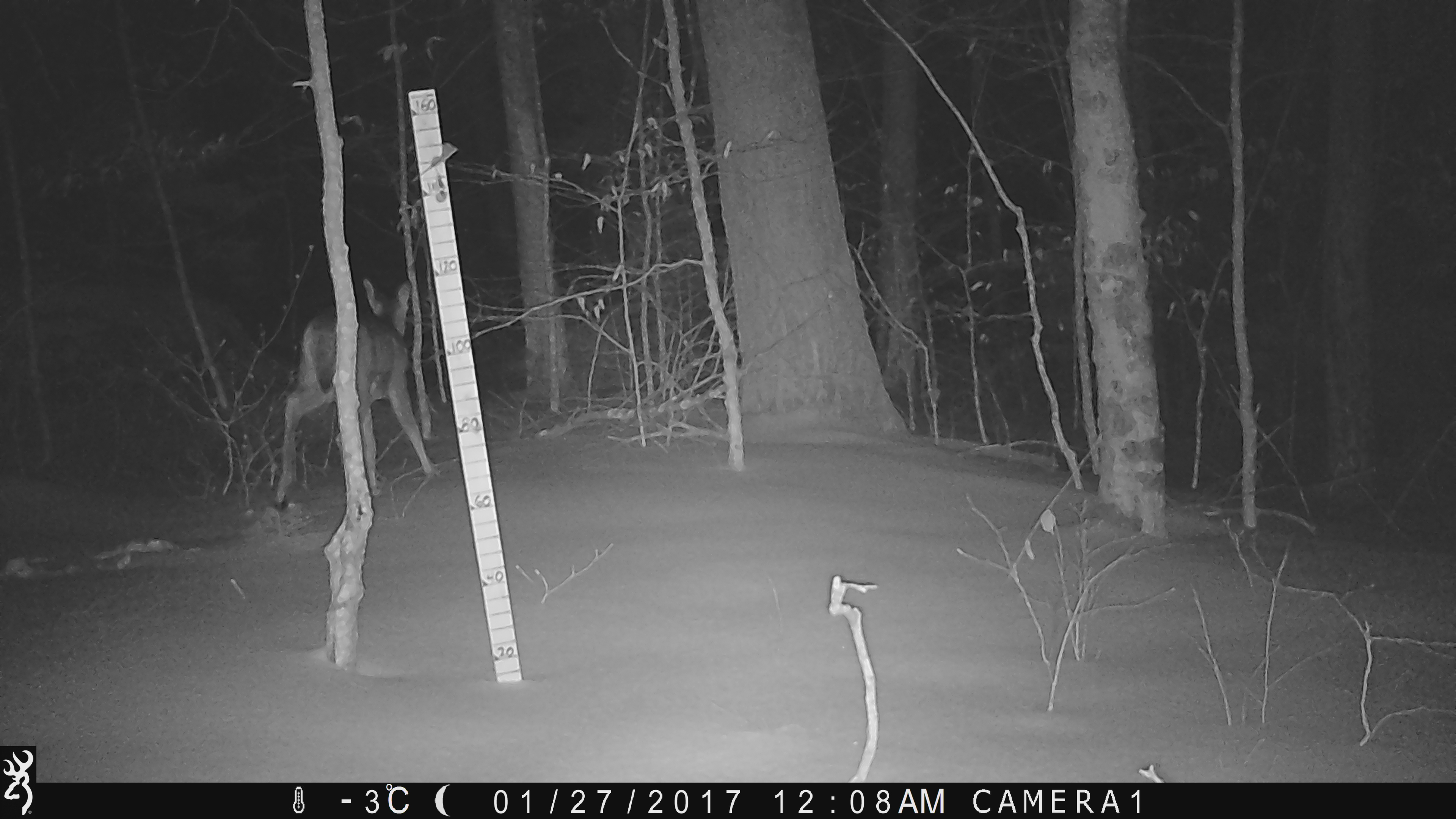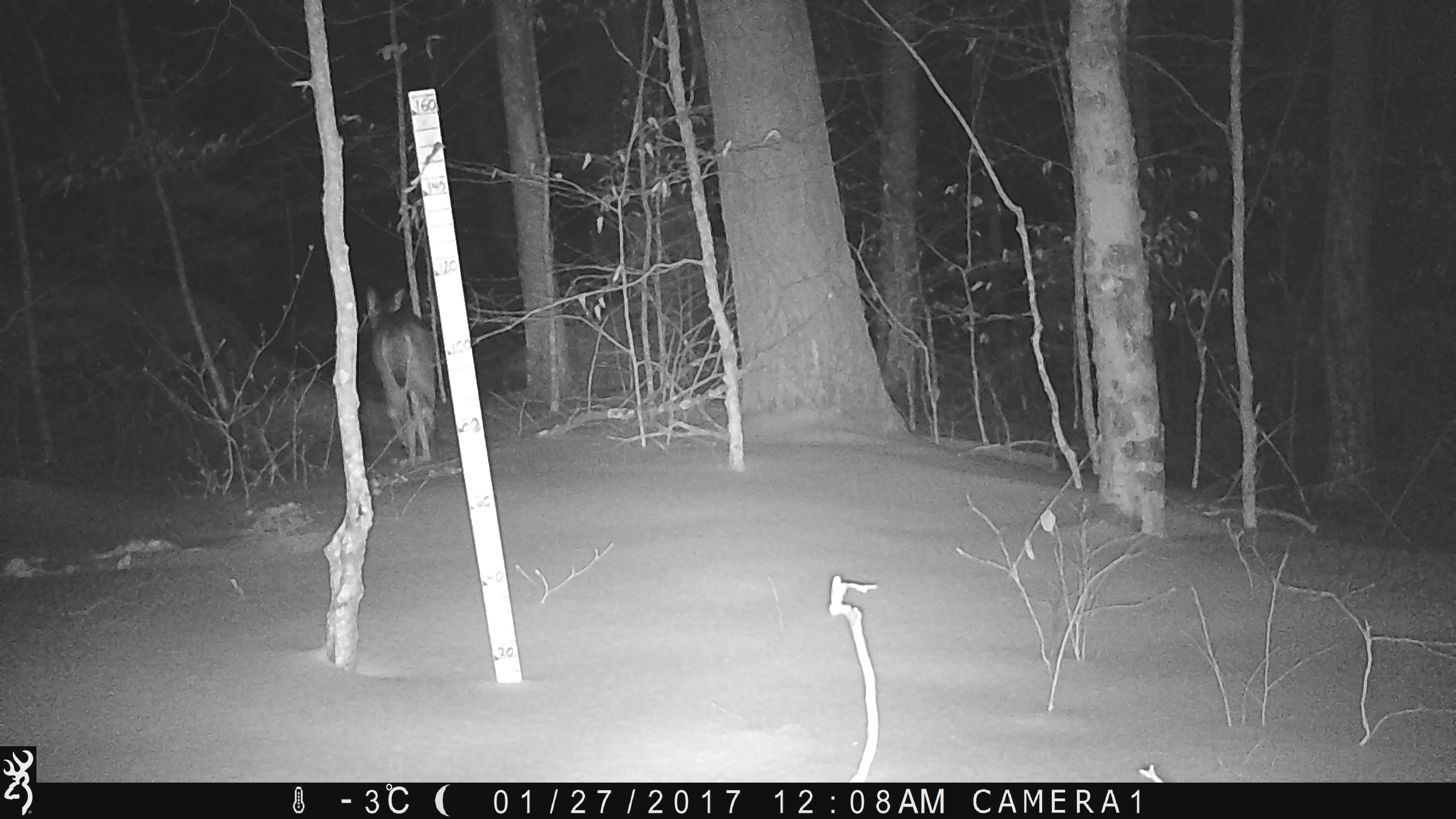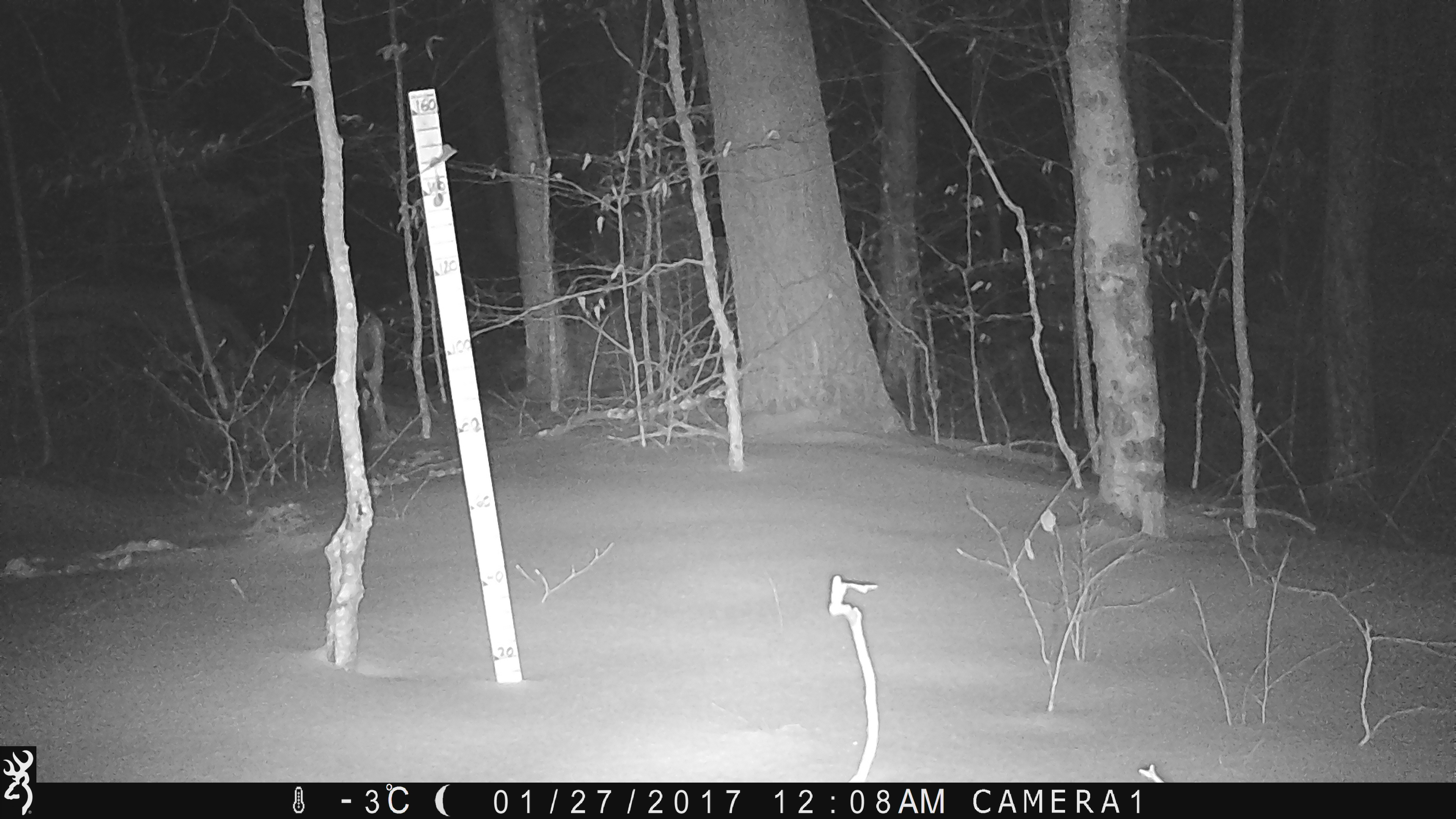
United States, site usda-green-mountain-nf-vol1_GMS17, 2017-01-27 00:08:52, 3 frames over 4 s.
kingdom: Animalia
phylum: Chordata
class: Mammalia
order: Artiodactyla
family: Cervidae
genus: Odocoileus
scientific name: Odocoileus virginianus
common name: white-tailed deer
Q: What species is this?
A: White-tailed deer (Odocoileus virginianus).